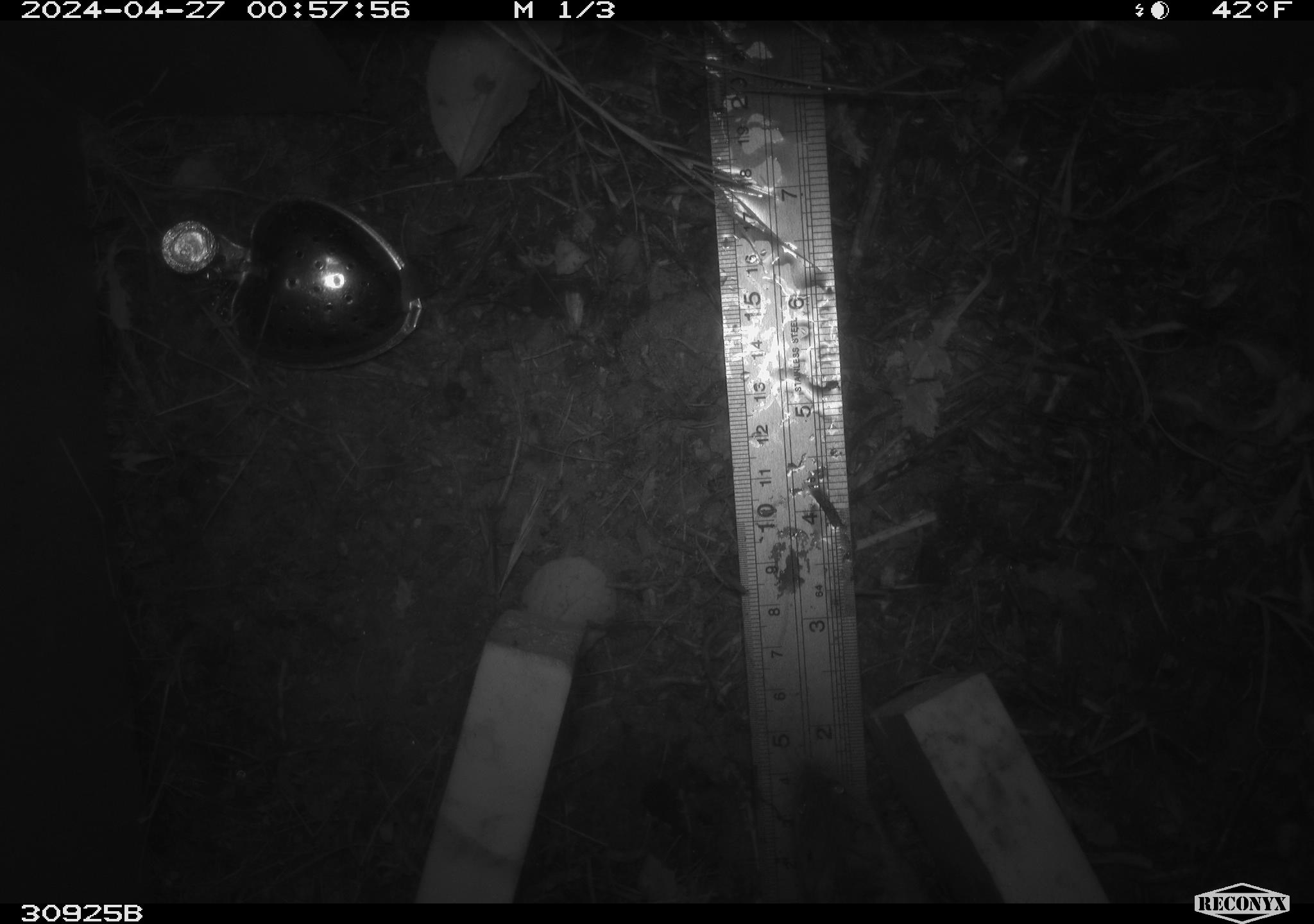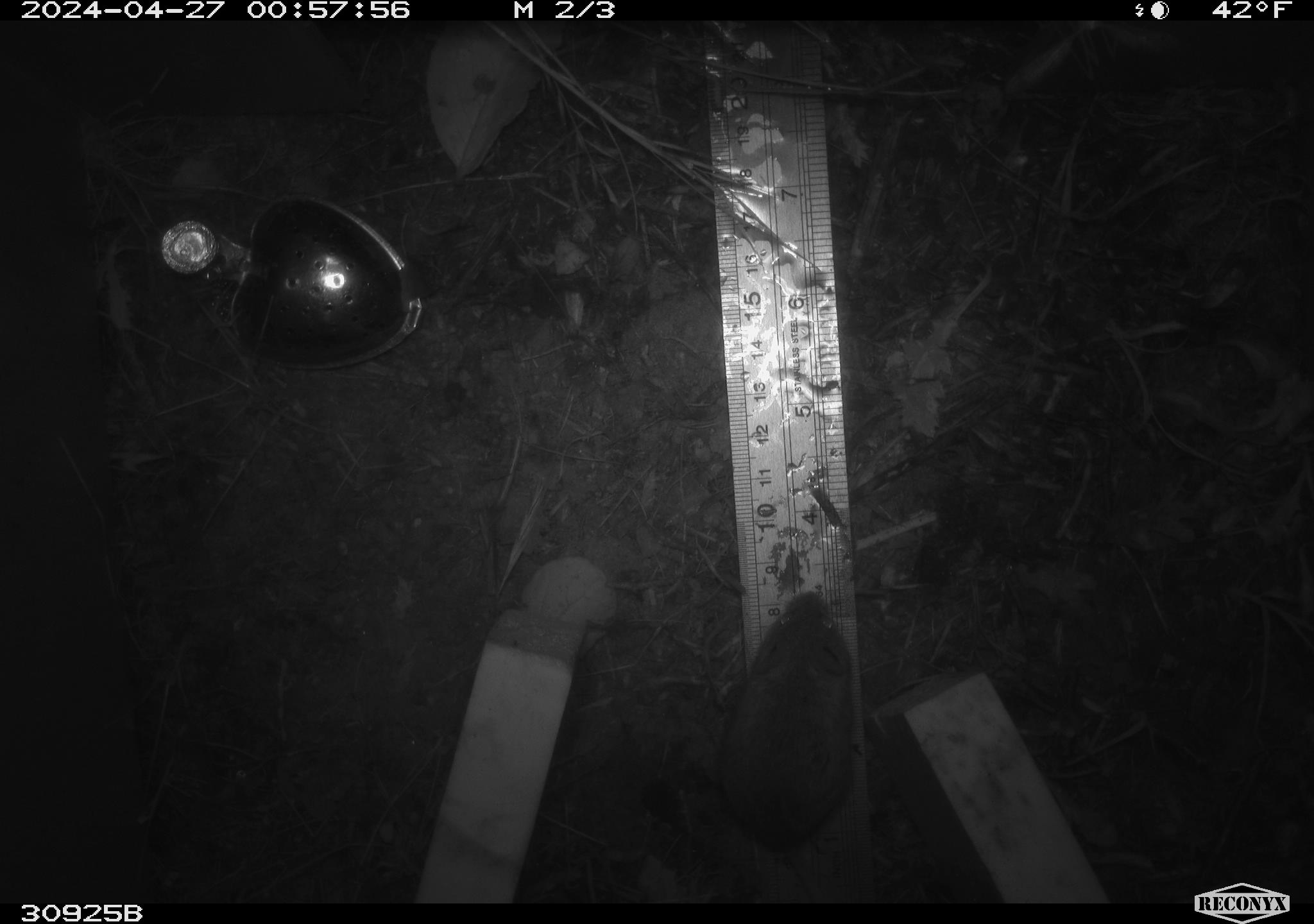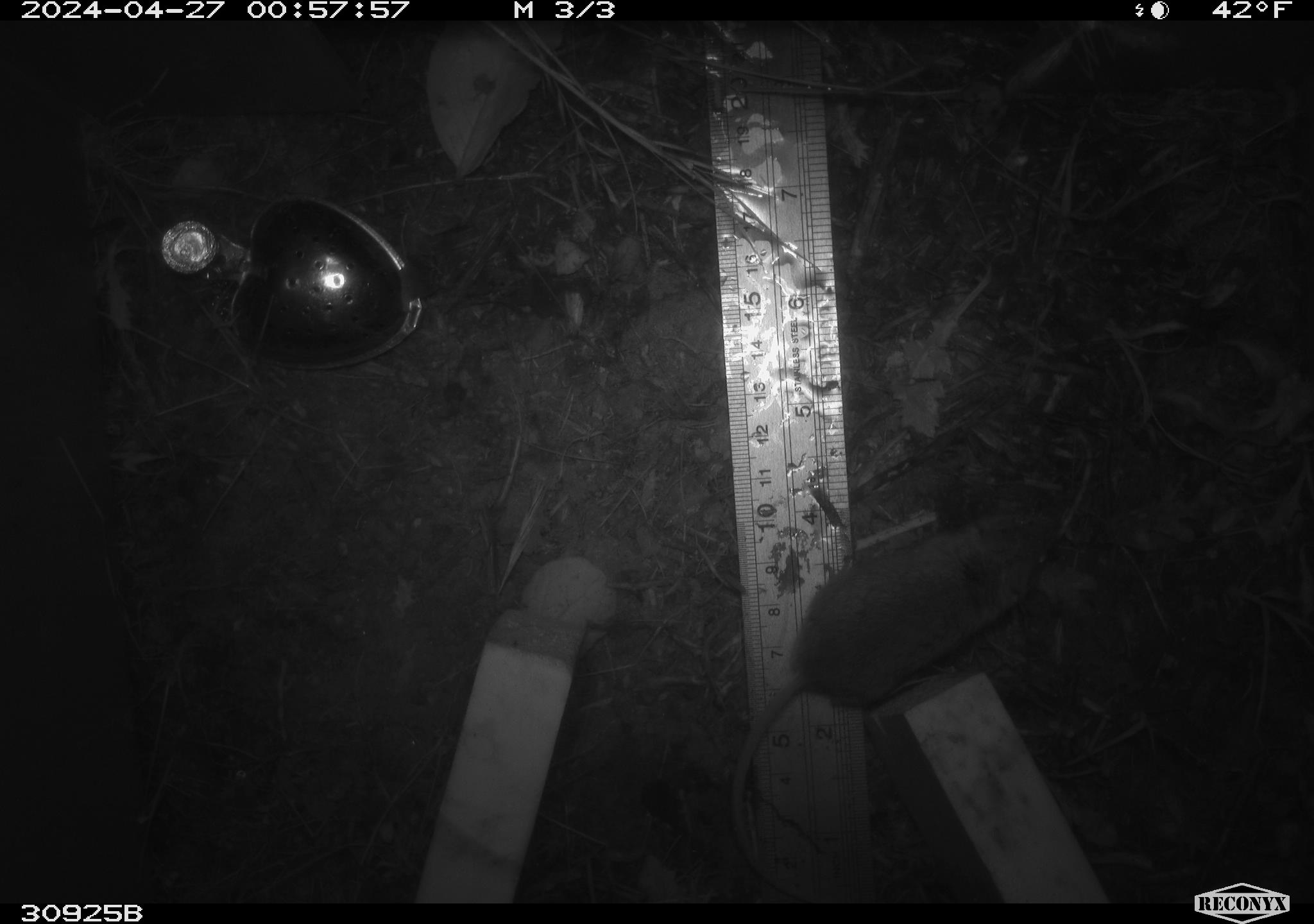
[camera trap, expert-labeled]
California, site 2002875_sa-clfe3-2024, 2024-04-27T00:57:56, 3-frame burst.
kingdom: Animalia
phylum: Chordata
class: Mammalia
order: Rodentia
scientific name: Rodentia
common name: mouse species